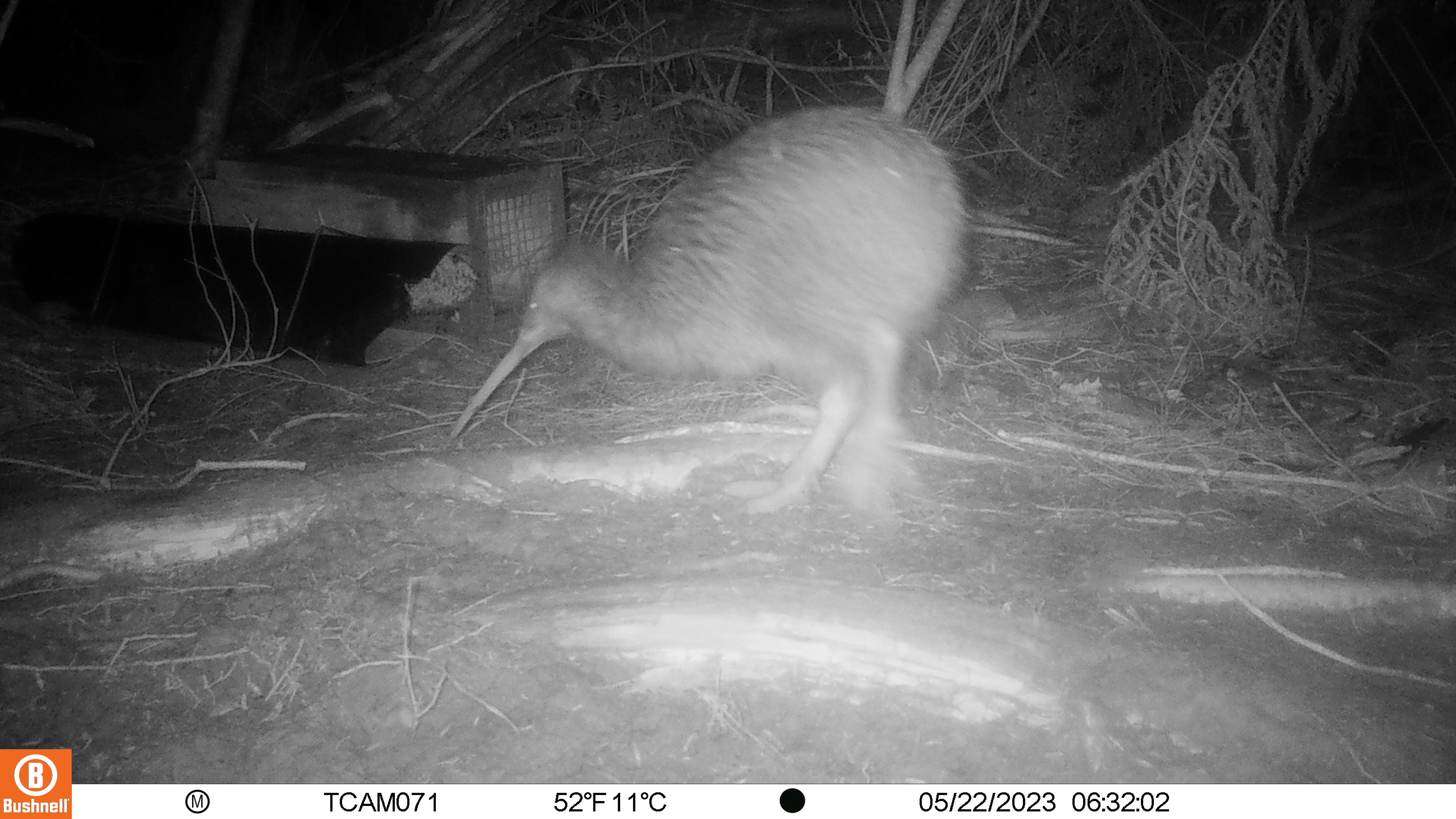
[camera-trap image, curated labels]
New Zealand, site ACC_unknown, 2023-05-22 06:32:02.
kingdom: Animalia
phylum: Chordata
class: Aves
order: Apterygiformes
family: Apterygidae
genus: Apteryx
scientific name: Apteryx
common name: kiwi